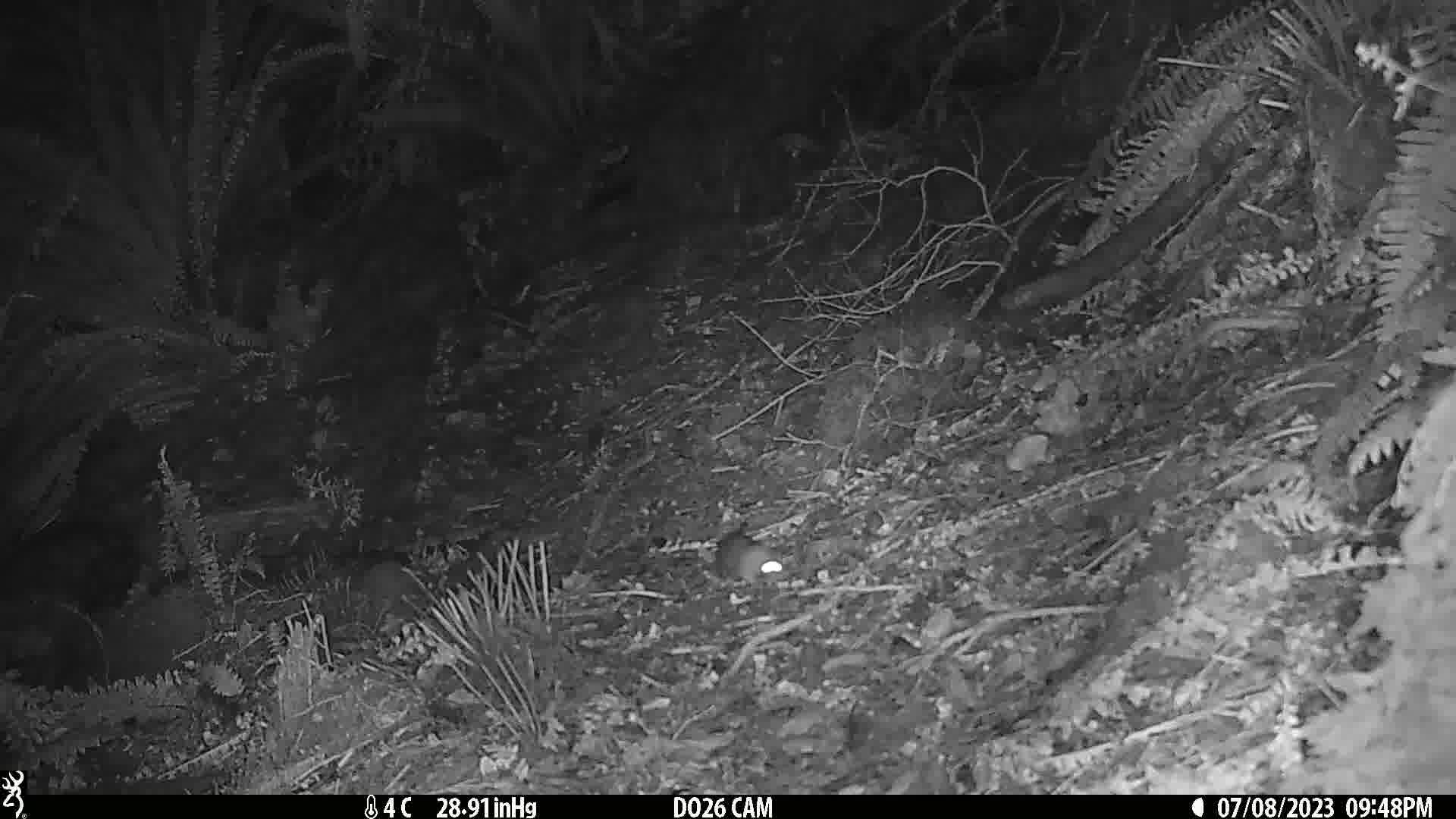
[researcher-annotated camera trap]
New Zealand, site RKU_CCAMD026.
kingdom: Animalia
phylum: Chordata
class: Mammalia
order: Rodentia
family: Muridae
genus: Rattus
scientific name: Rattus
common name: rat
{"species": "rat (Rattus)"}